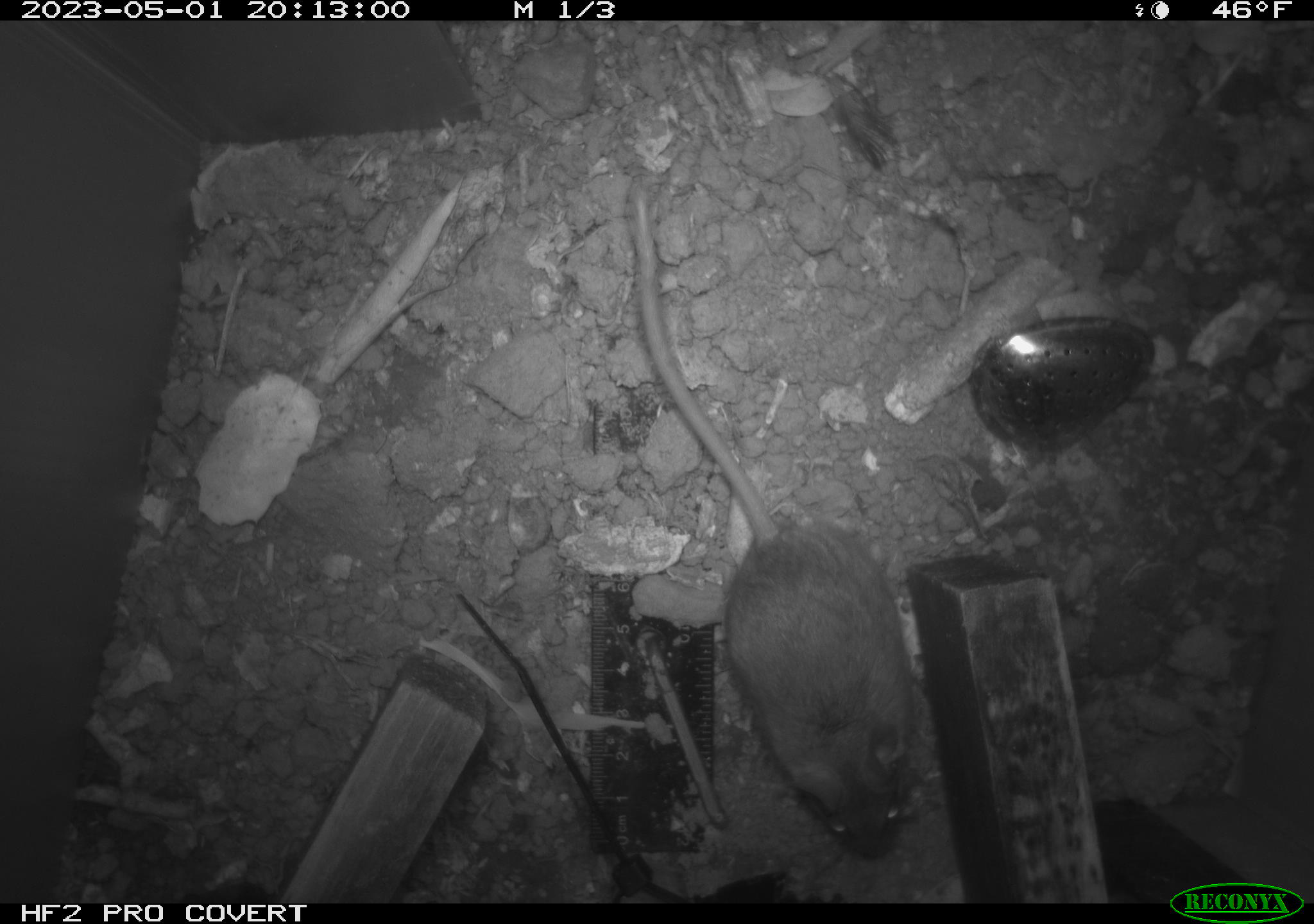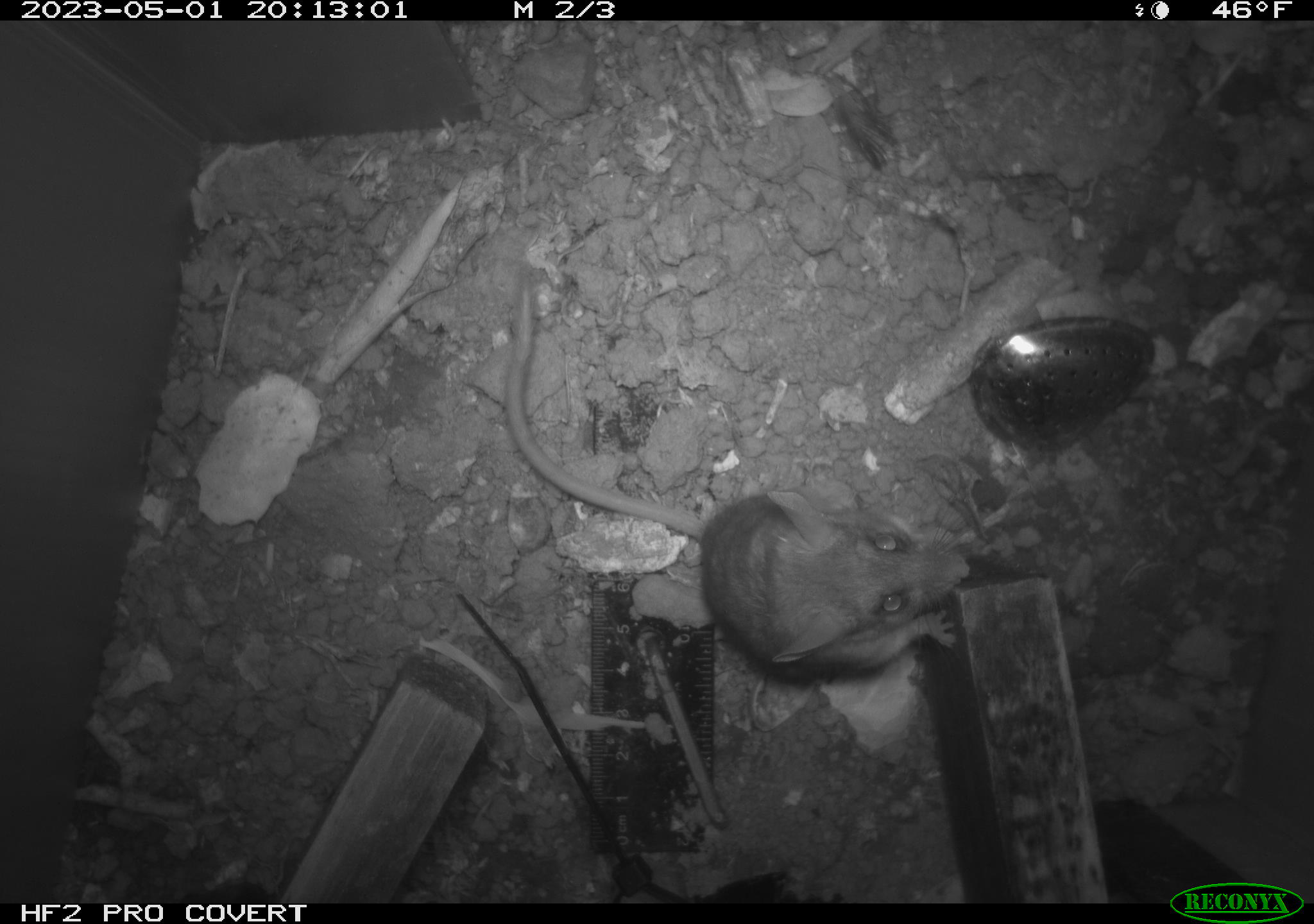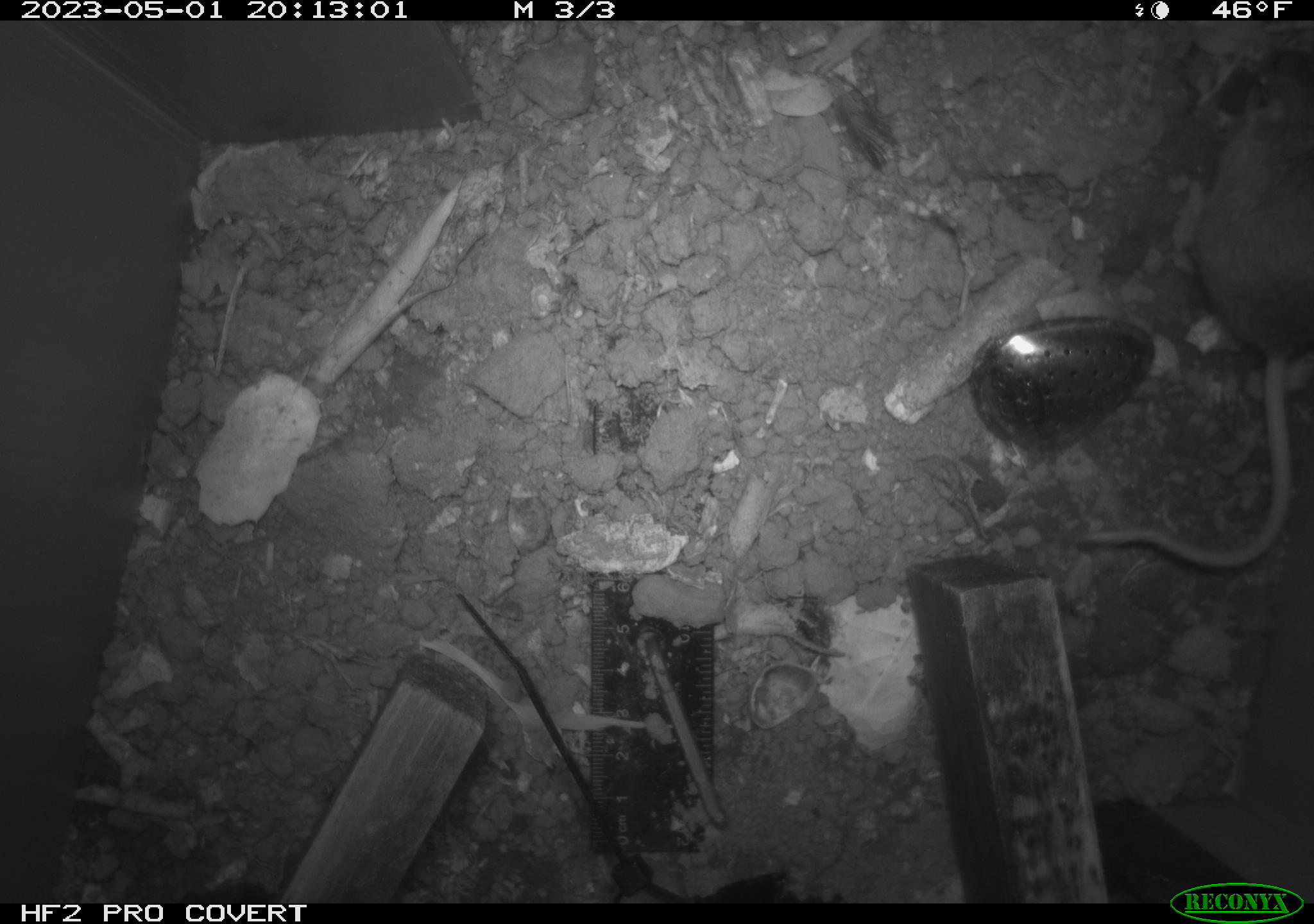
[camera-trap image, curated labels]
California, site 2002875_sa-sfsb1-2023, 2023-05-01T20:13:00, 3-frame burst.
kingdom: Animalia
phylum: Chordata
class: Mammalia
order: Rodentia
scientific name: Rodentia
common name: mouse species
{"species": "mouse species (Rodentia)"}